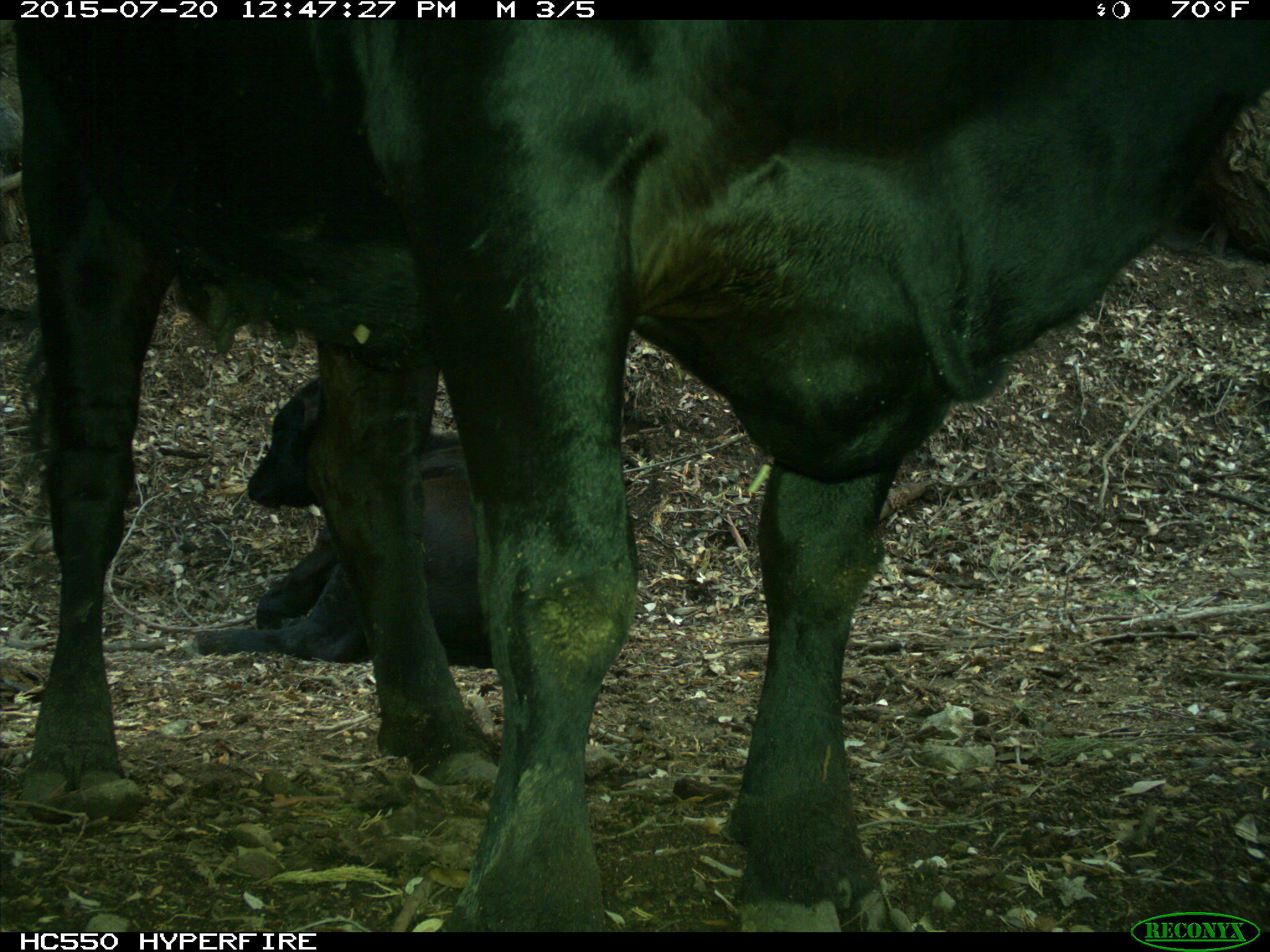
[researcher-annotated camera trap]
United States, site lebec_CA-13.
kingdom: Animalia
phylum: Chordata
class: Mammalia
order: Artiodactyla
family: Bovidae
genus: Bos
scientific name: Bos taurus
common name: domestic cow